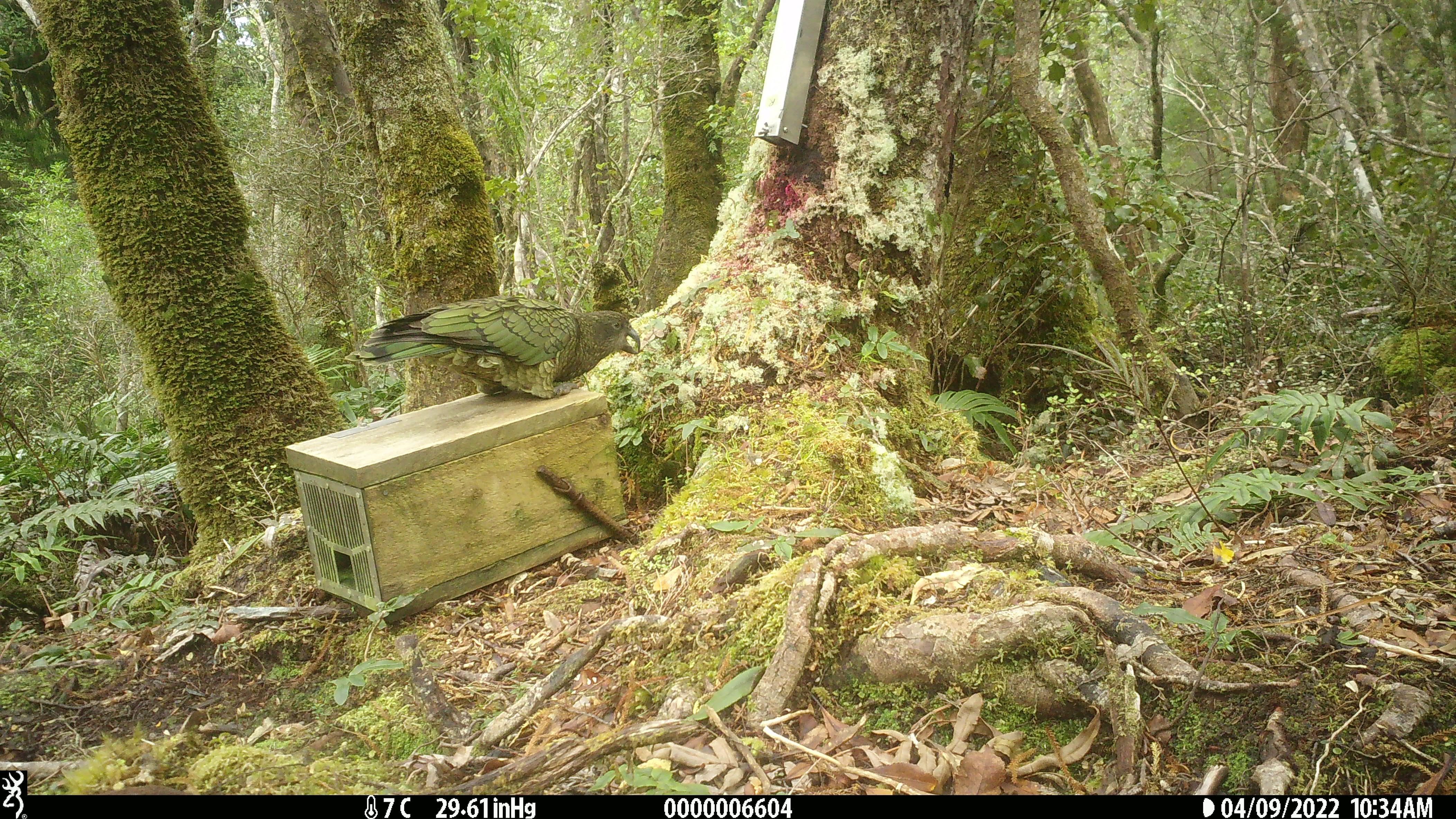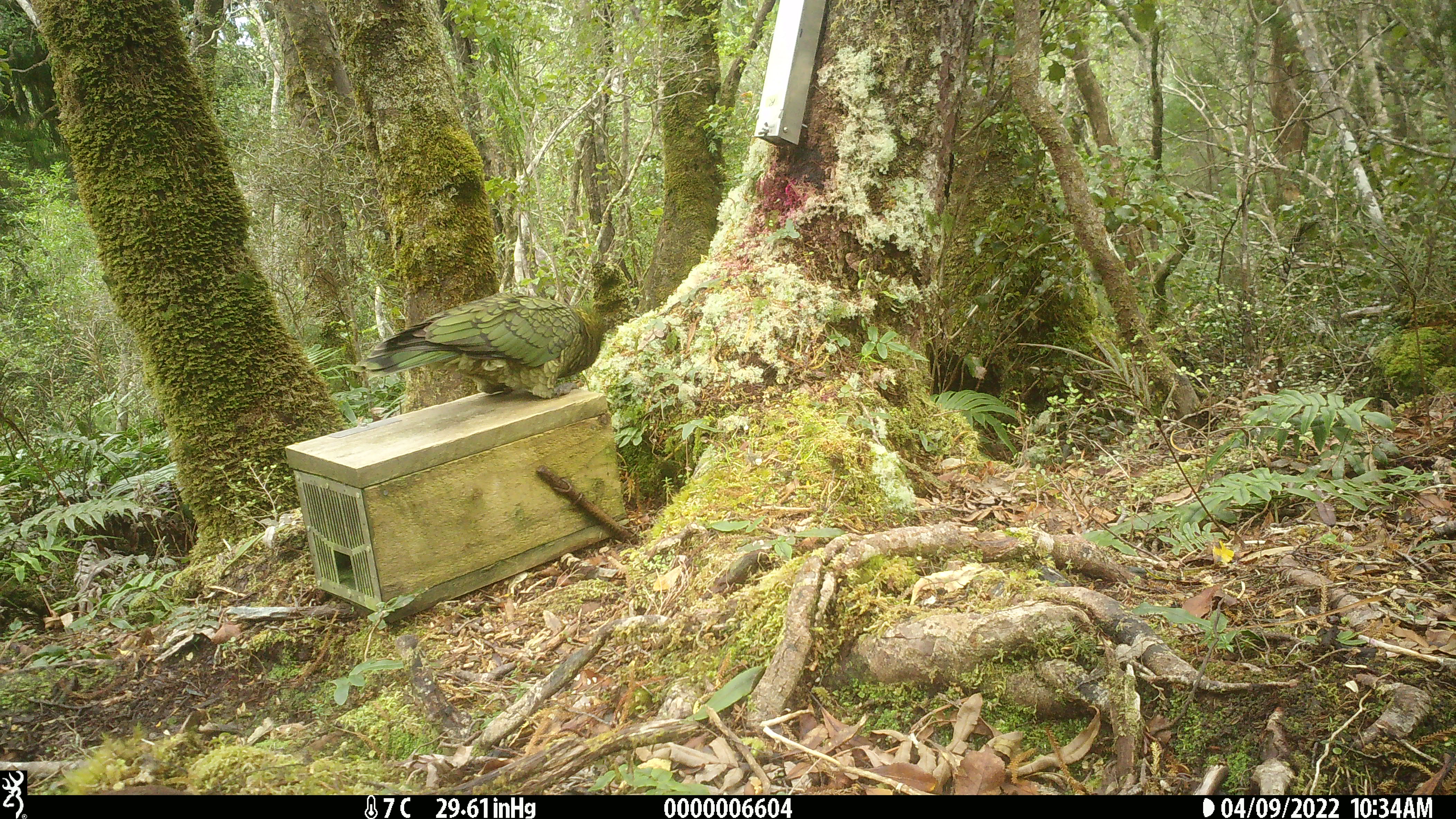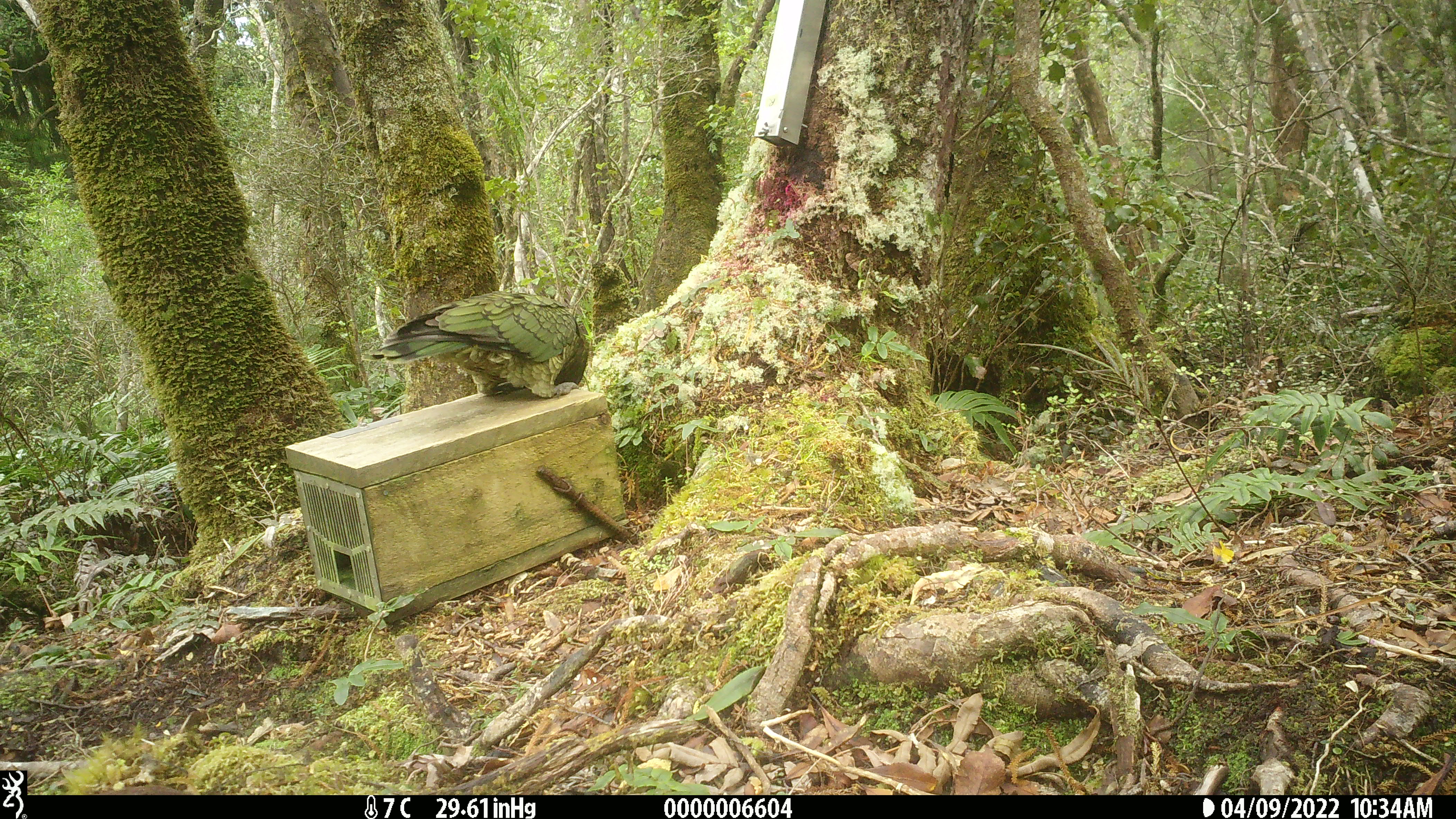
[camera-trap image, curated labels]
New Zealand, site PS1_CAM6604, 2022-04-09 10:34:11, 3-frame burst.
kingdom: Animalia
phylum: Chordata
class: Aves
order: Psittaciformes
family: Strigopidae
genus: Nestor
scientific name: Nestor notabilis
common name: kea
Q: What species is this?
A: Kea (Nestor notabilis).